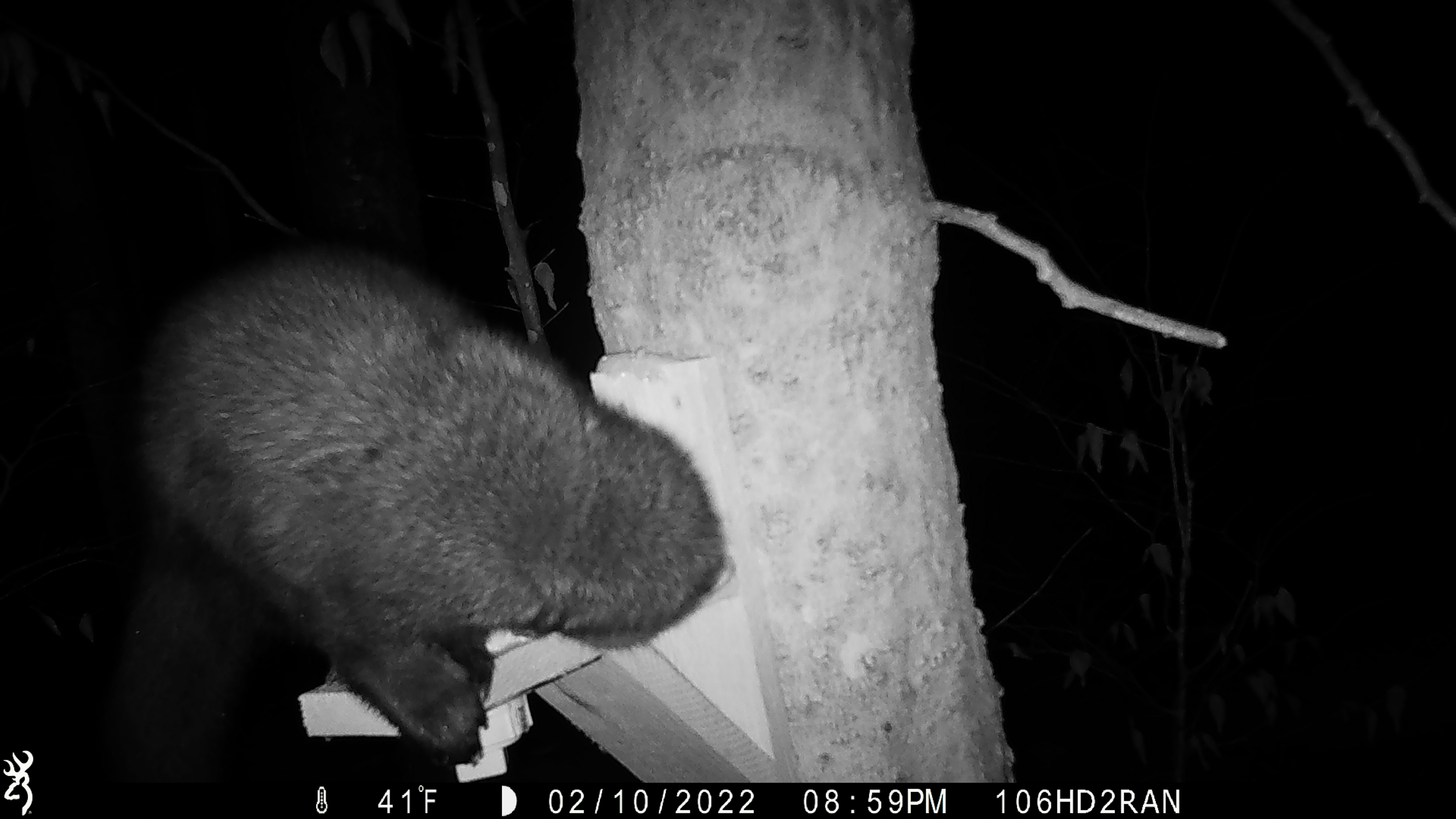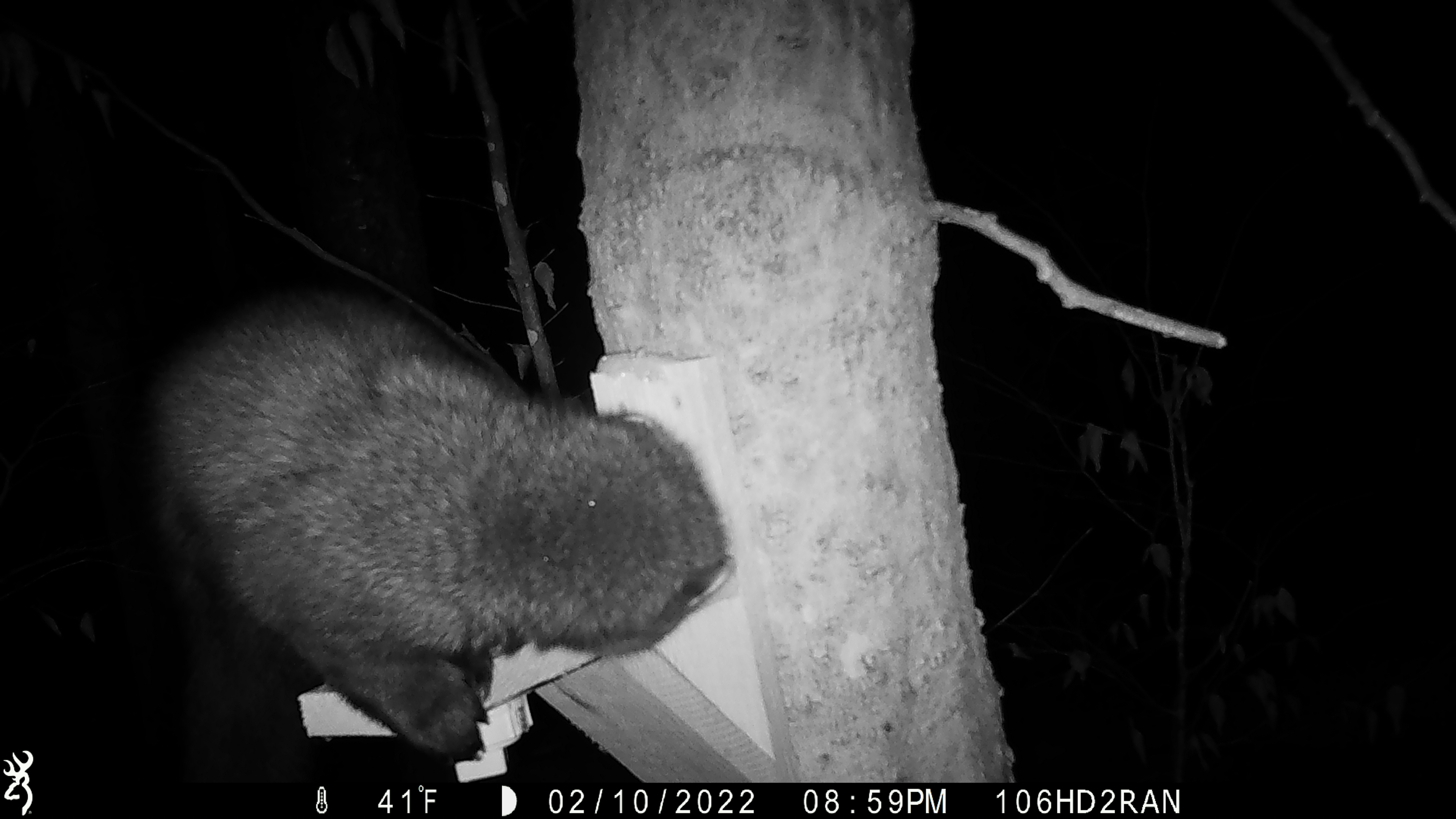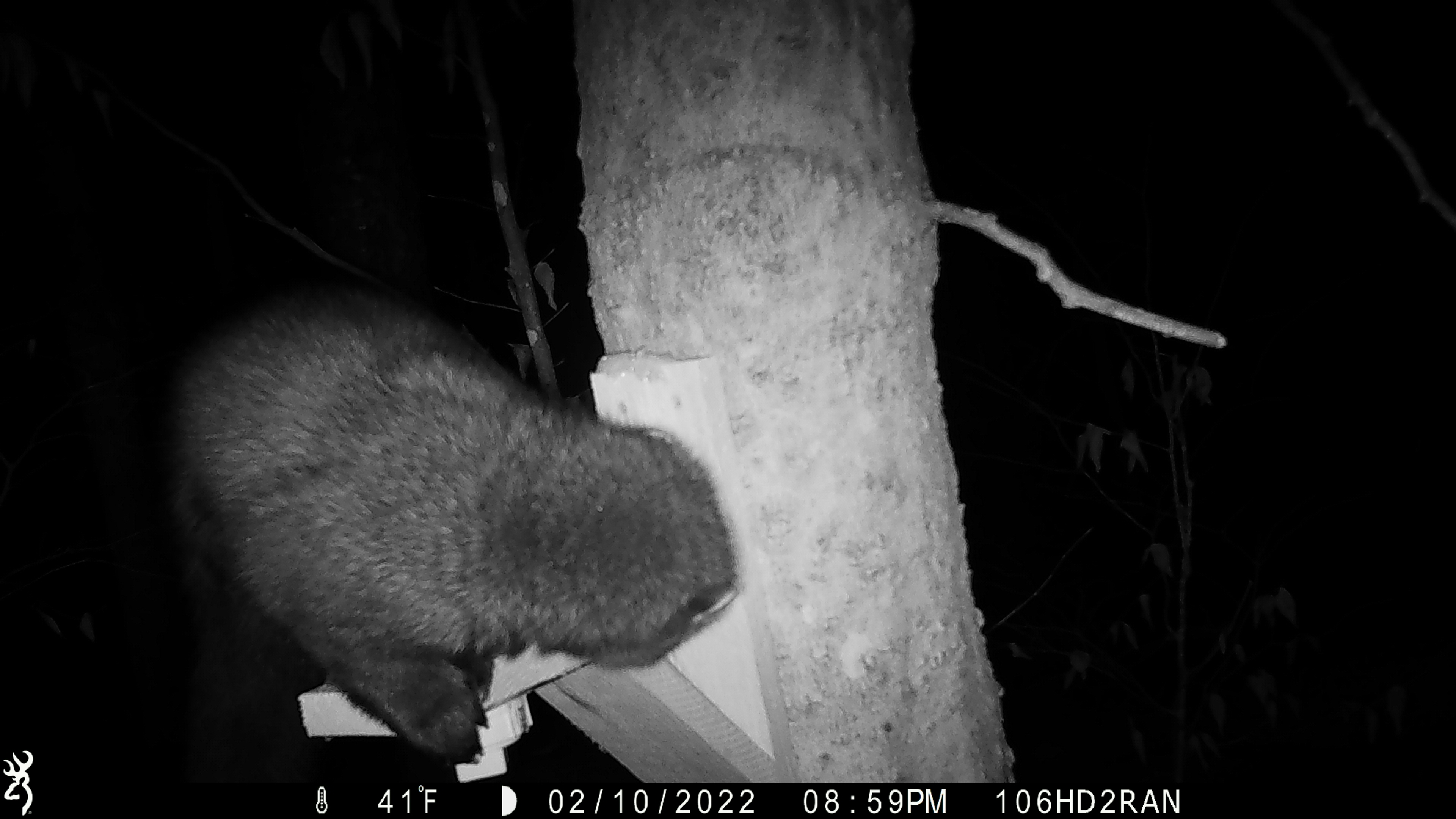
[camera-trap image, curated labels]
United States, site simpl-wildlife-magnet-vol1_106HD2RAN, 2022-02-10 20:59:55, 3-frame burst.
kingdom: Animalia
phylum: Chordata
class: Mammalia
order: Carnivora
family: Mustelidae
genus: Pekania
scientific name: Pekania pennanti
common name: fisher